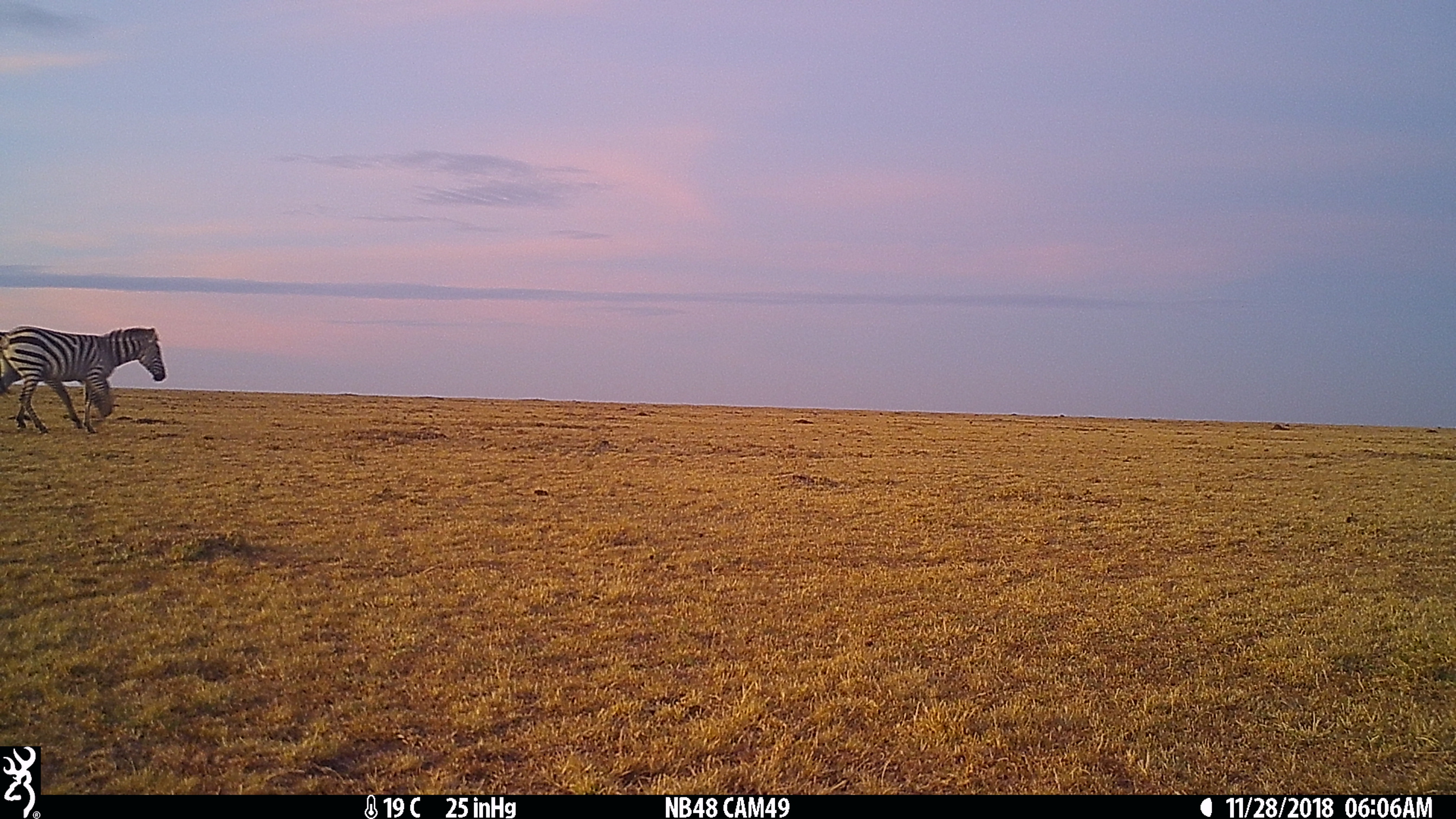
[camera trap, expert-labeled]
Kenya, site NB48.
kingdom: Animalia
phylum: Chordata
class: Mammalia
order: Perissodactyla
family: Equidae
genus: Equus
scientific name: Equus quagga burchellii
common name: burchell's zebra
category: zebra